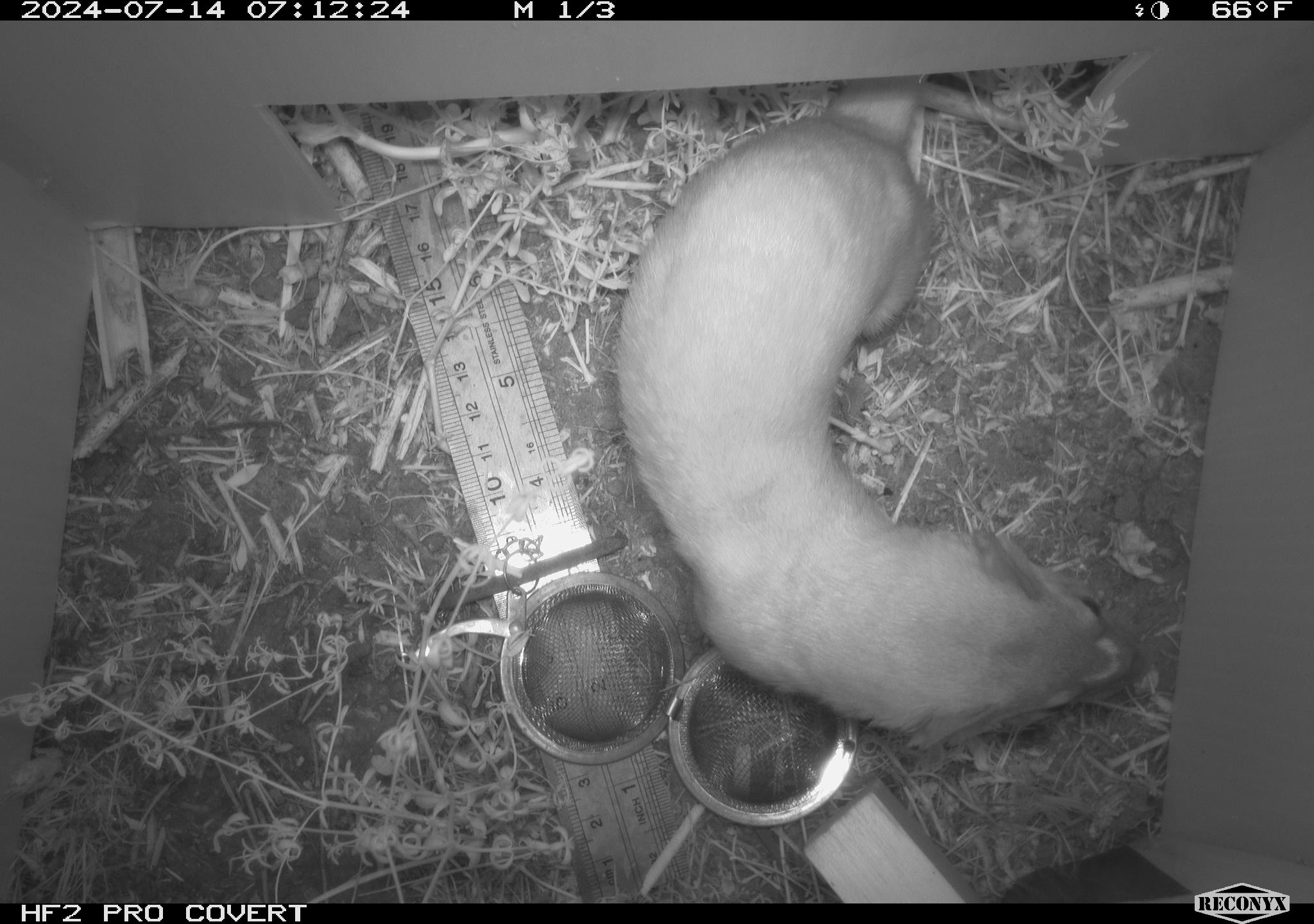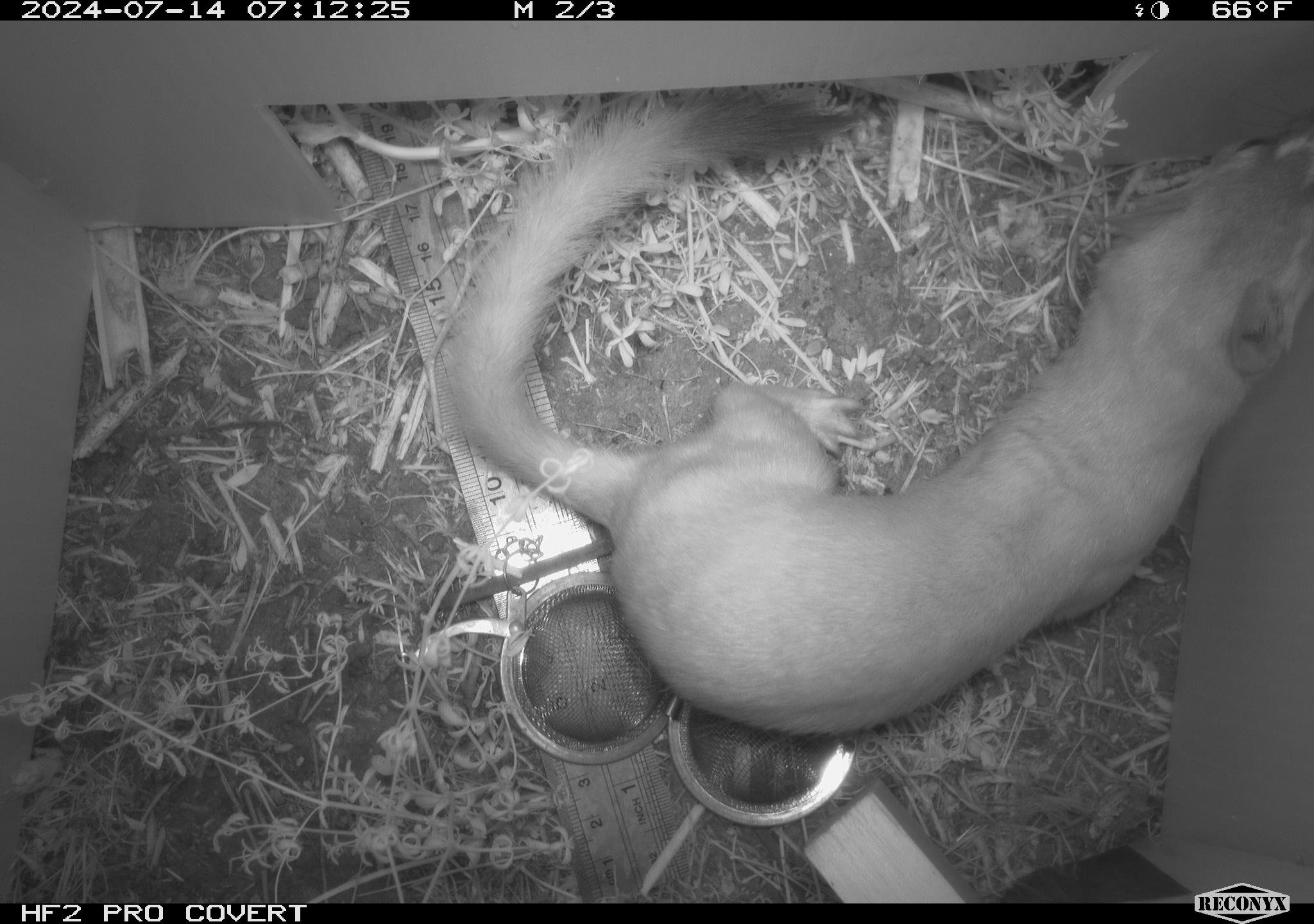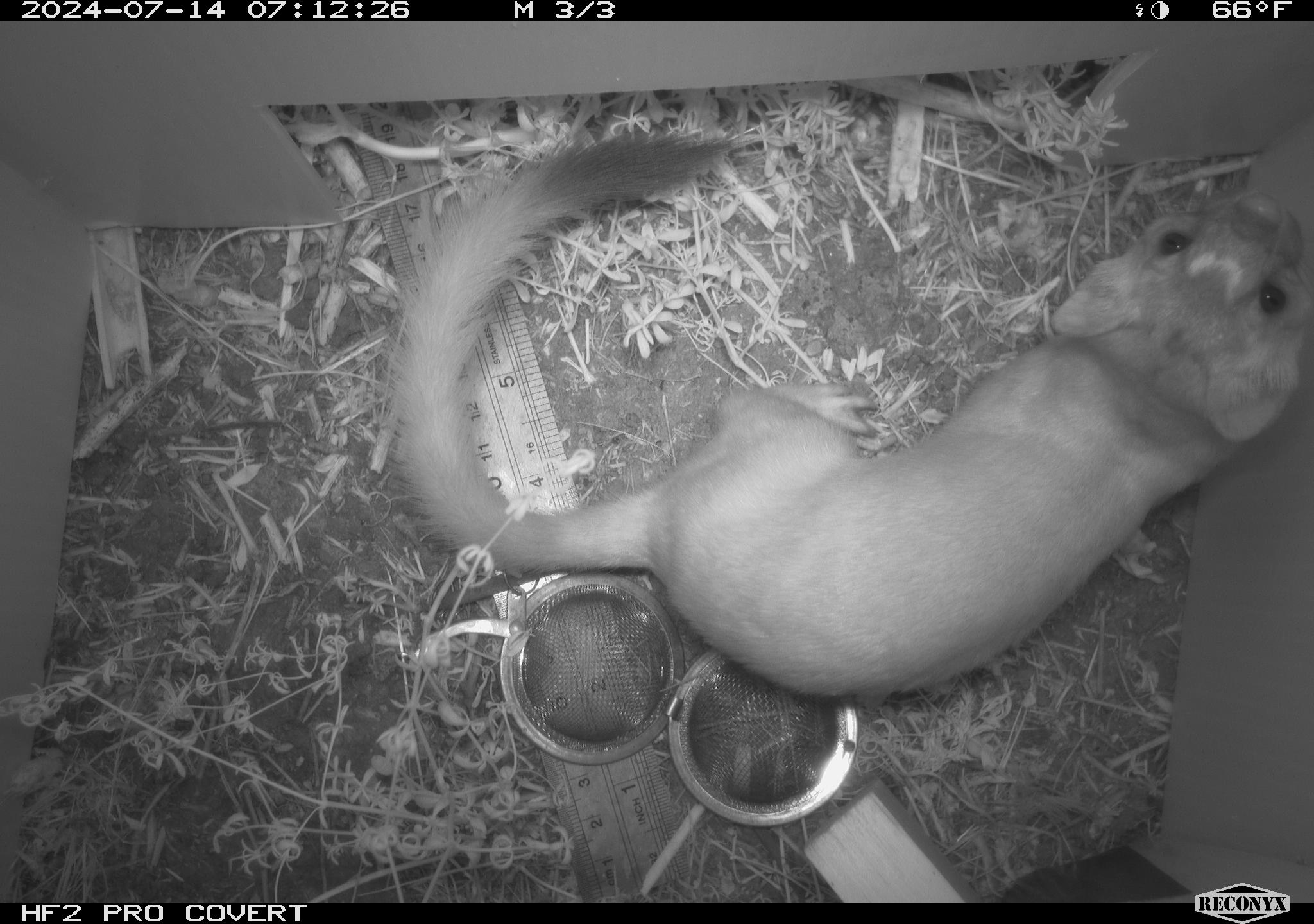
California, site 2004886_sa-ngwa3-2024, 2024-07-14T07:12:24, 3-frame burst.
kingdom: Animalia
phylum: Chordata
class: Mammalia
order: Carnivora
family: Mustelidae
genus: Neogale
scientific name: Neogale frenata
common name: long-tailed weasel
Long-tailed weasel (Neogale frenata).